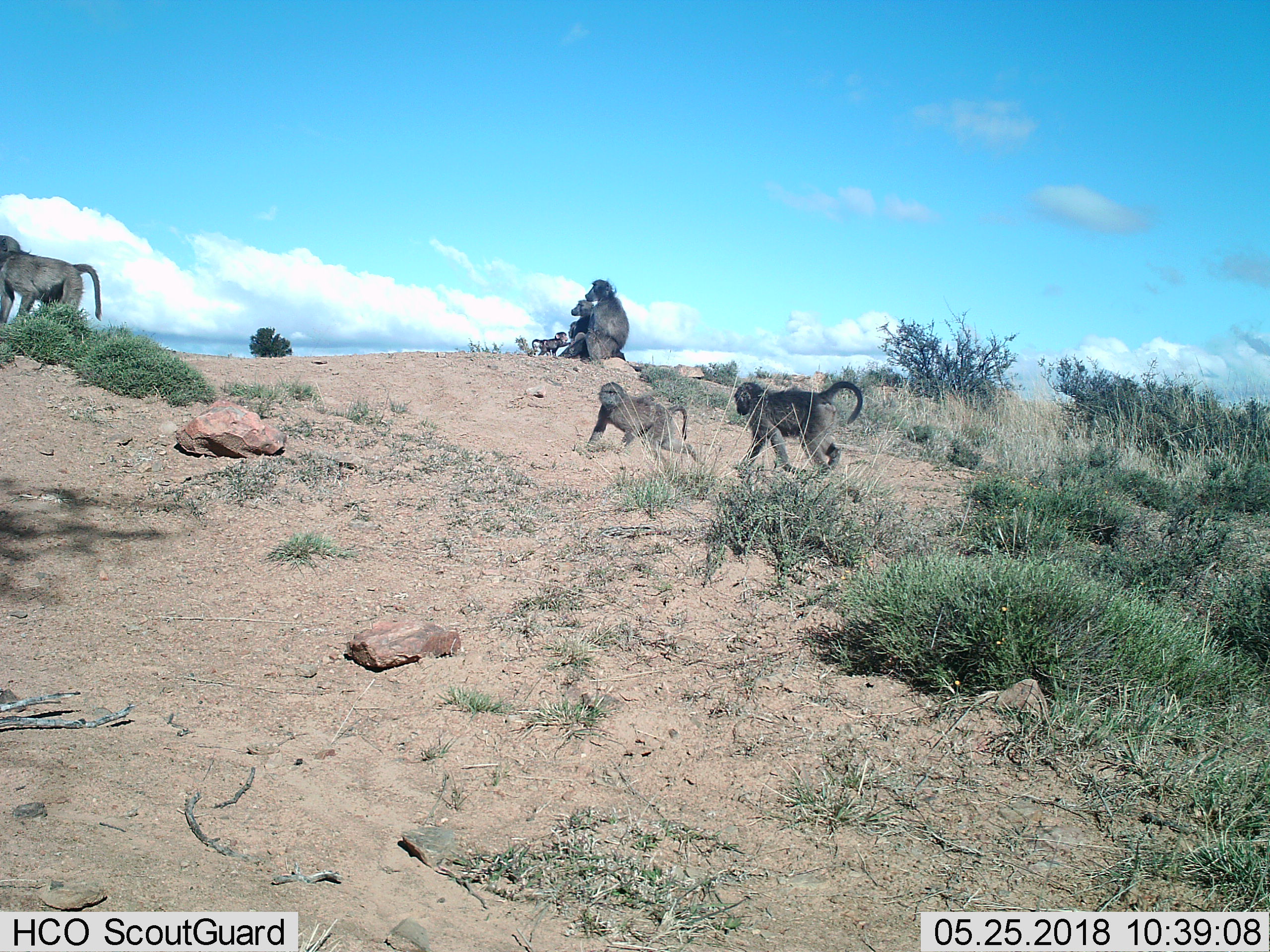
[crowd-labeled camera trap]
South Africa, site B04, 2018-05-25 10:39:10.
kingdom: Animalia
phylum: Chordata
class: Mammalia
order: Primates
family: Cercopithecidae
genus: Papio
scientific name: Papio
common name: baboon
Baboon (Papio), count 6. Behavior (volunteer vote fractions): standing 22%, resting 89%, moving 78%, interacting 67%. Young present (vote fraction): 100%. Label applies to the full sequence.